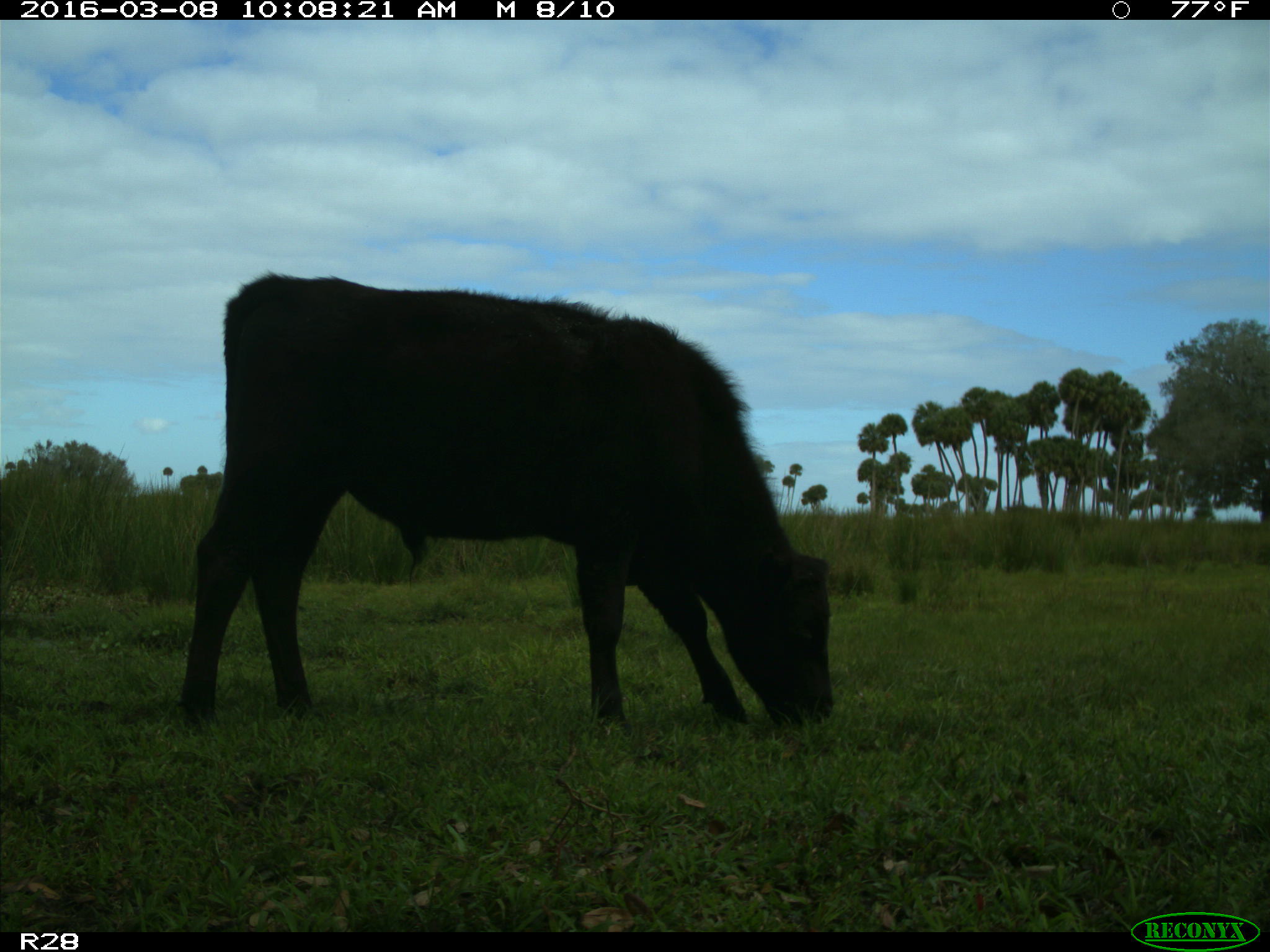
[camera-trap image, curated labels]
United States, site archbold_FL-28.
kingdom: Animalia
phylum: Chordata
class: Mammalia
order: Artiodactyla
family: Bovidae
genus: Bos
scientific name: Bos taurus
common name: domestic cow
Bos taurus (domestic cow).